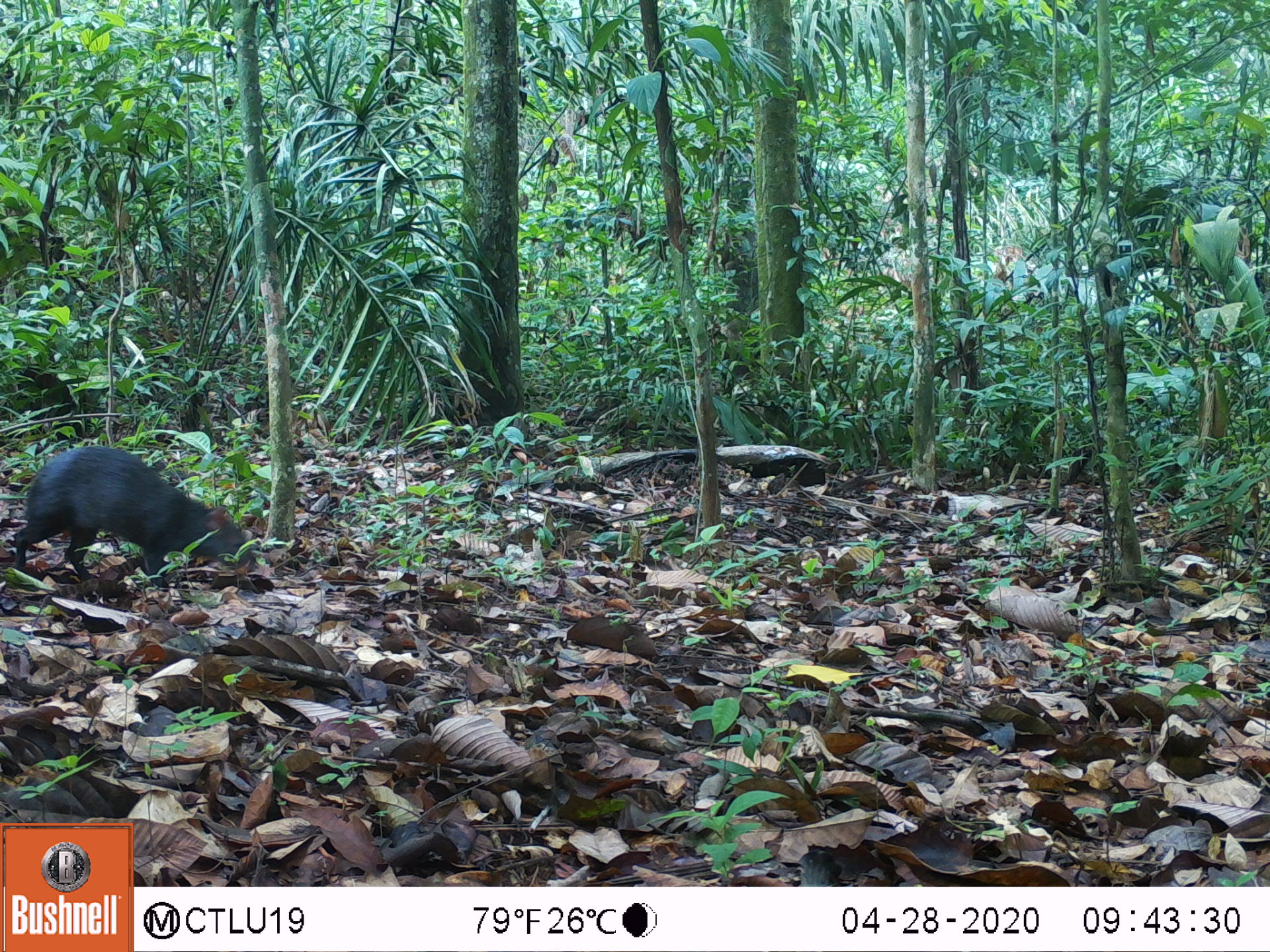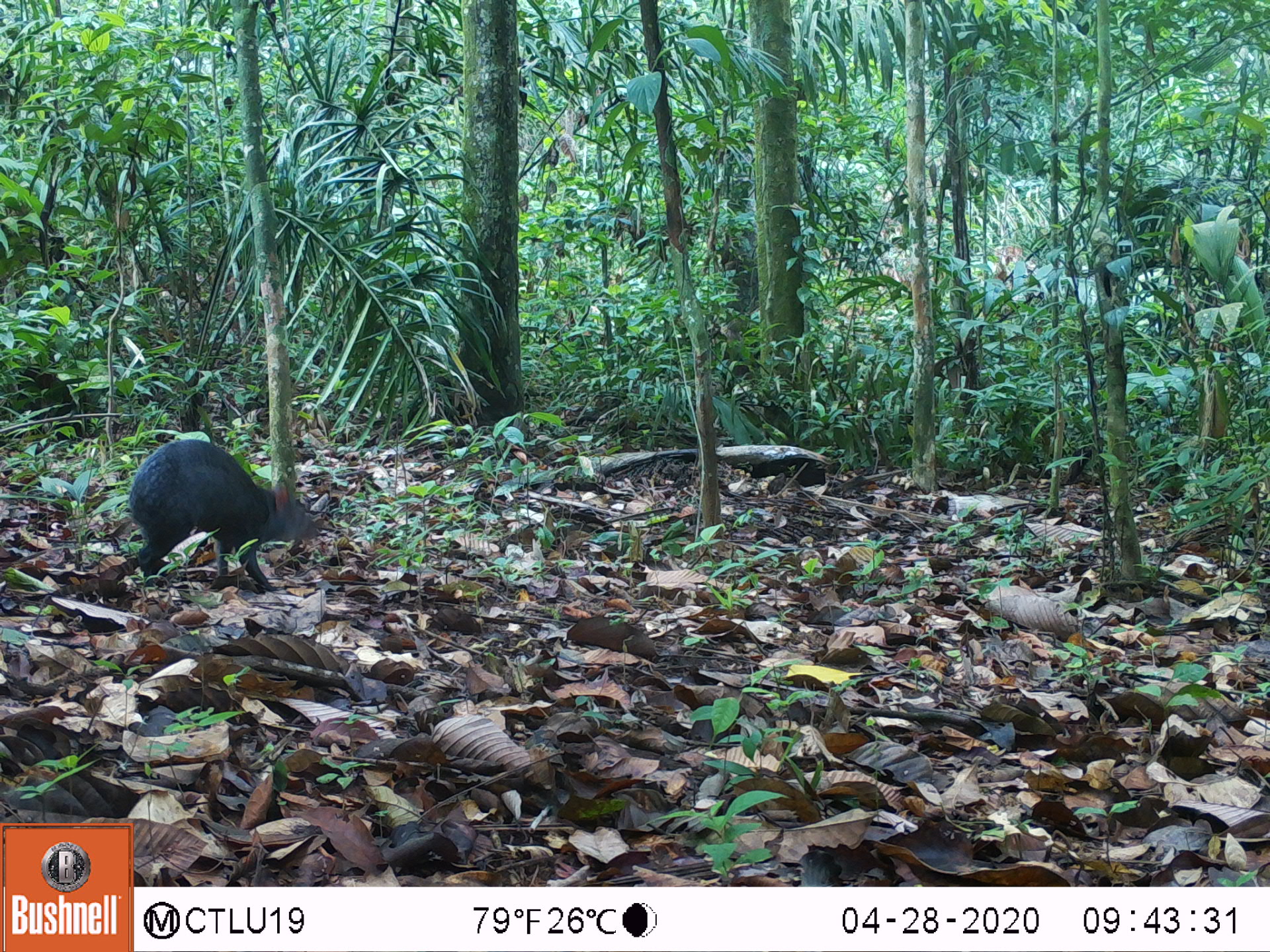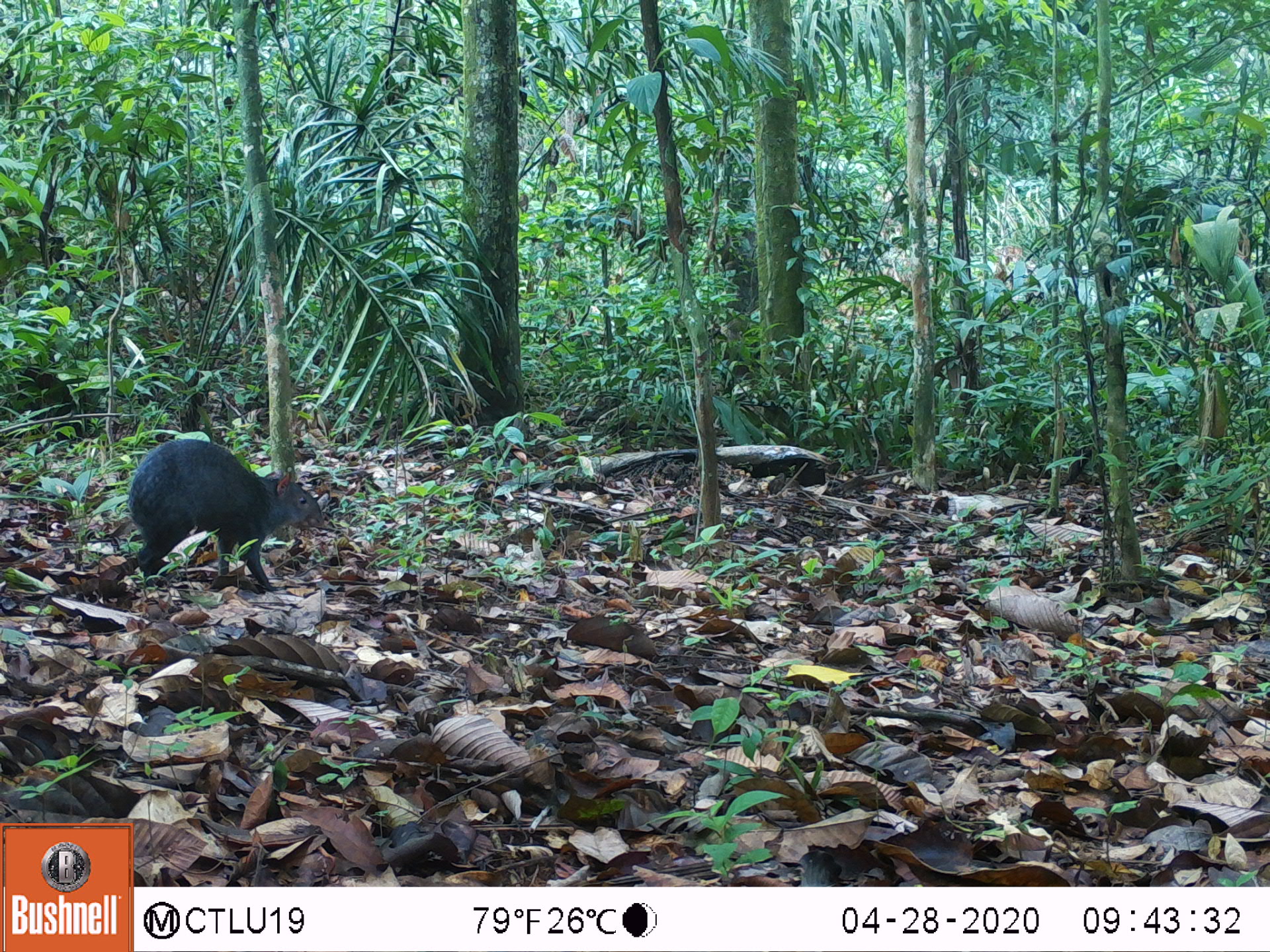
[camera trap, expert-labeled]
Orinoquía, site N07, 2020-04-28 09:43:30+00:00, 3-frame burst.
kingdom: Animalia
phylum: Chordata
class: Mammalia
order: Rodentia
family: Dasyproctidae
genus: Dasyprocta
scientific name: Dasyprocta fuliginosa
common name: black agouti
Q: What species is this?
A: Black agouti (Dasyprocta fuliginosa).